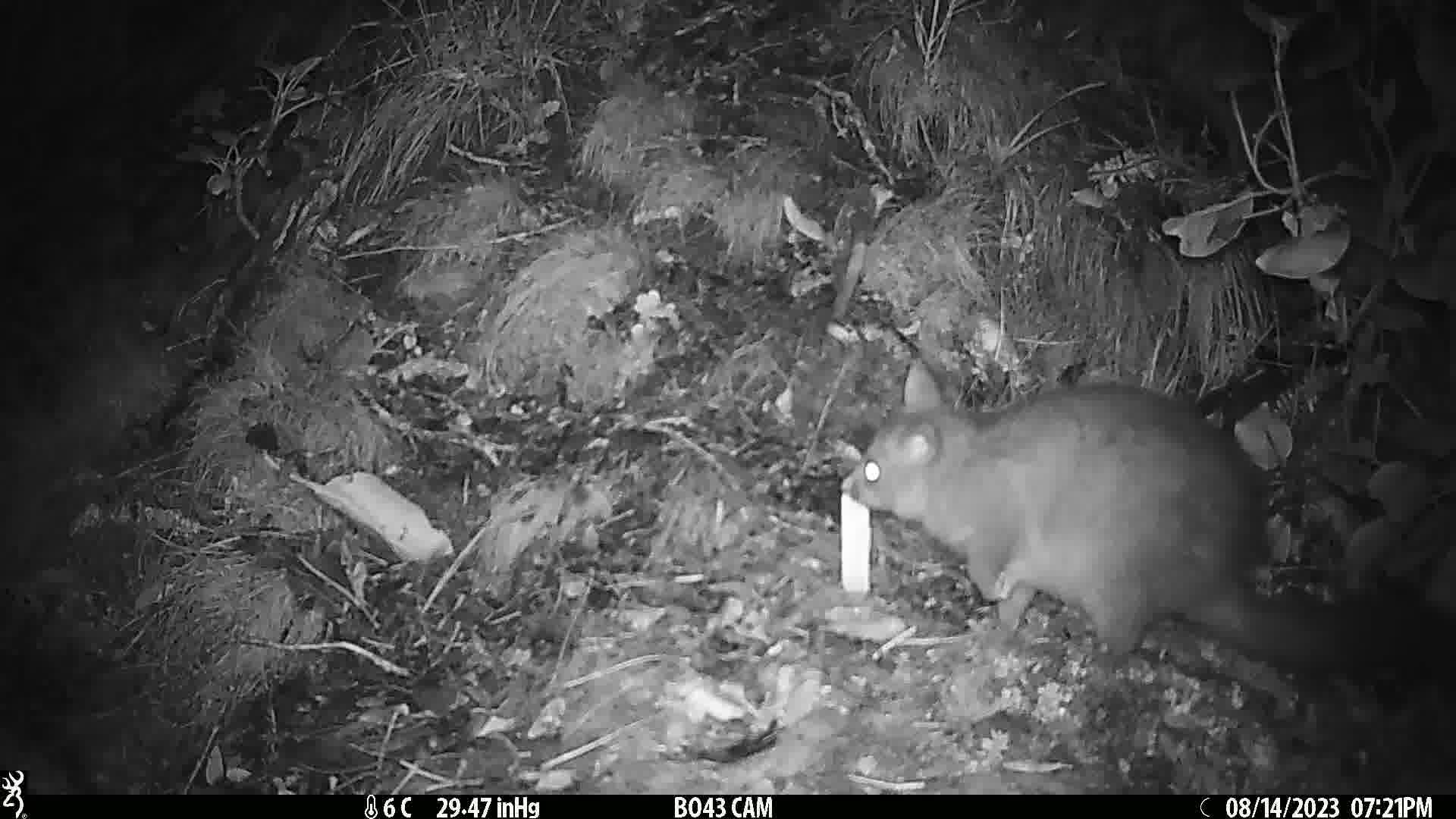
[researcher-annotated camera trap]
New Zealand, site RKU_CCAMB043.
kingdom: Animalia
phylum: Chordata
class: Mammalia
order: Diprotodontia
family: Phalangeridae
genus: Trichosurus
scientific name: Trichosurus vulpecula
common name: common brushtail possum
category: possum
Possum (common brushtail possum) (Trichosurus vulpecula).